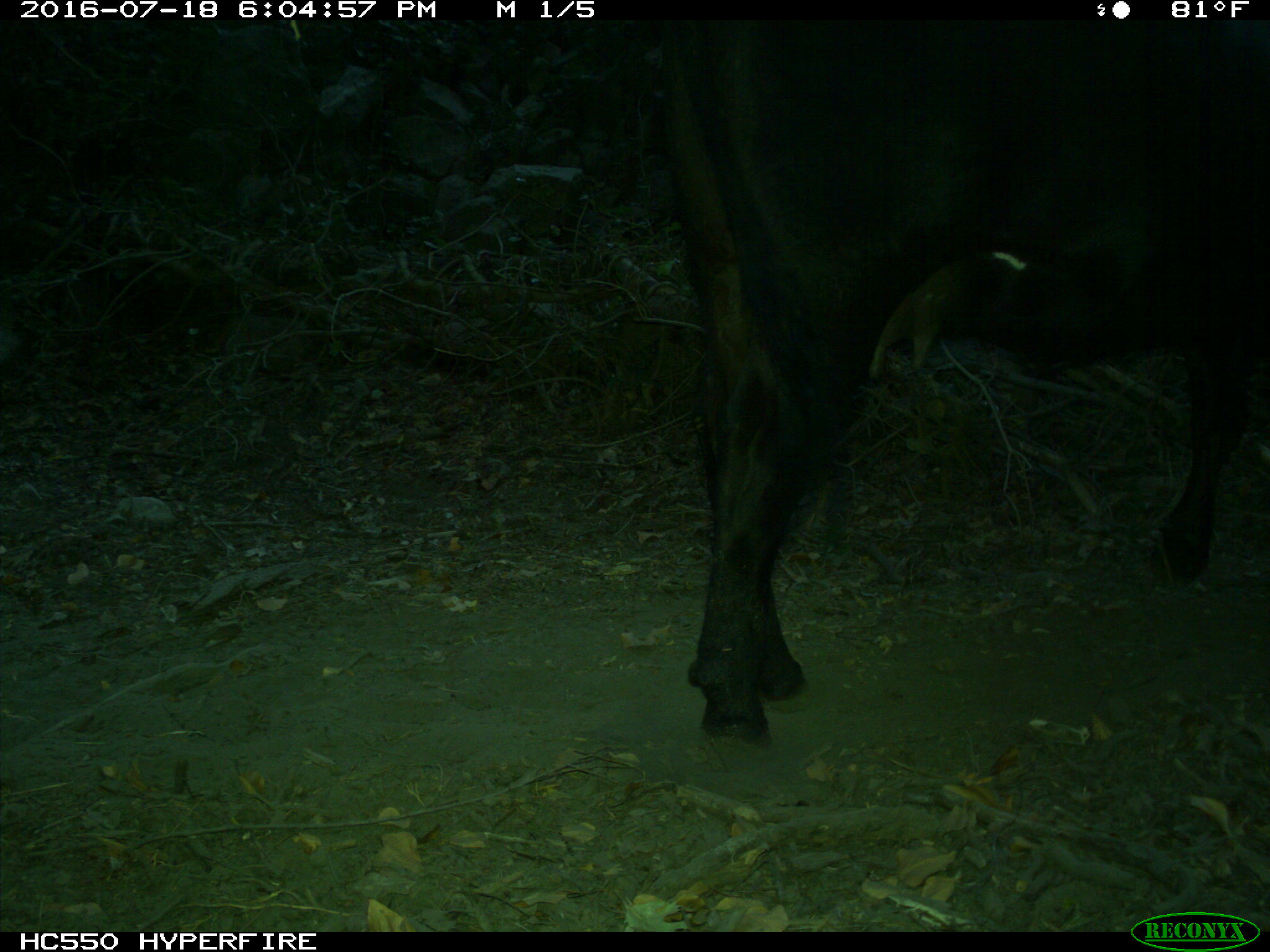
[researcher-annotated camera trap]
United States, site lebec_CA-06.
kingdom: Animalia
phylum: Chordata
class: Mammalia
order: Artiodactyla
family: Bovidae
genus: Bos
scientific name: Bos taurus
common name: domestic cow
Bos taurus (domestic cow).